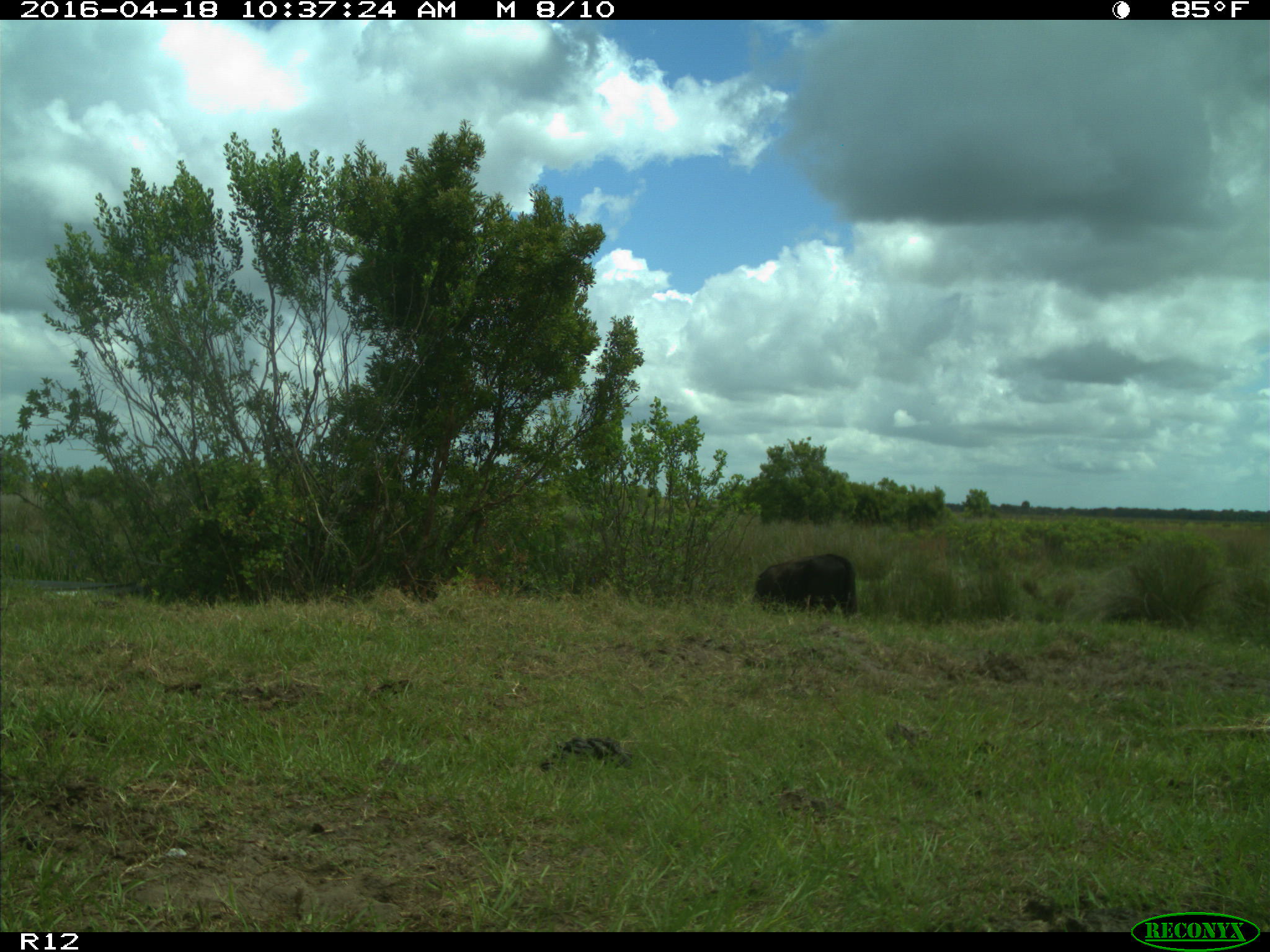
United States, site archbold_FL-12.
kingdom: Animalia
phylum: Chordata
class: Mammalia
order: Artiodactyla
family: Bovidae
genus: Bos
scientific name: Bos taurus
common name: domestic cow